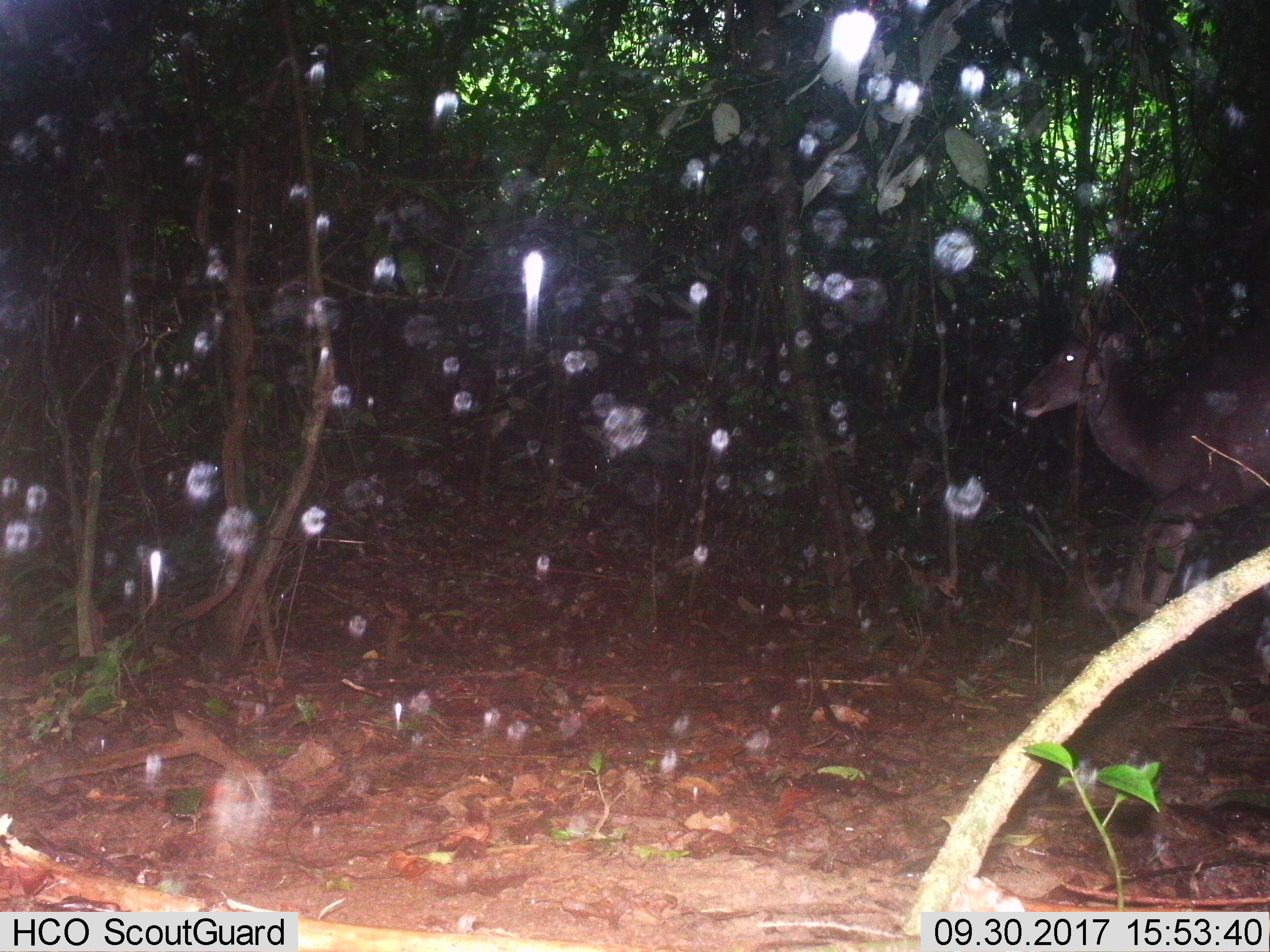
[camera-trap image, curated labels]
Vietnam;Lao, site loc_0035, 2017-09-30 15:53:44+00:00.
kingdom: Animalia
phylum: Chordata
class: Mammalia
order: Artiodactyla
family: Cervidae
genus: Rusa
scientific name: Rusa unicolor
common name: sambar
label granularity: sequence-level